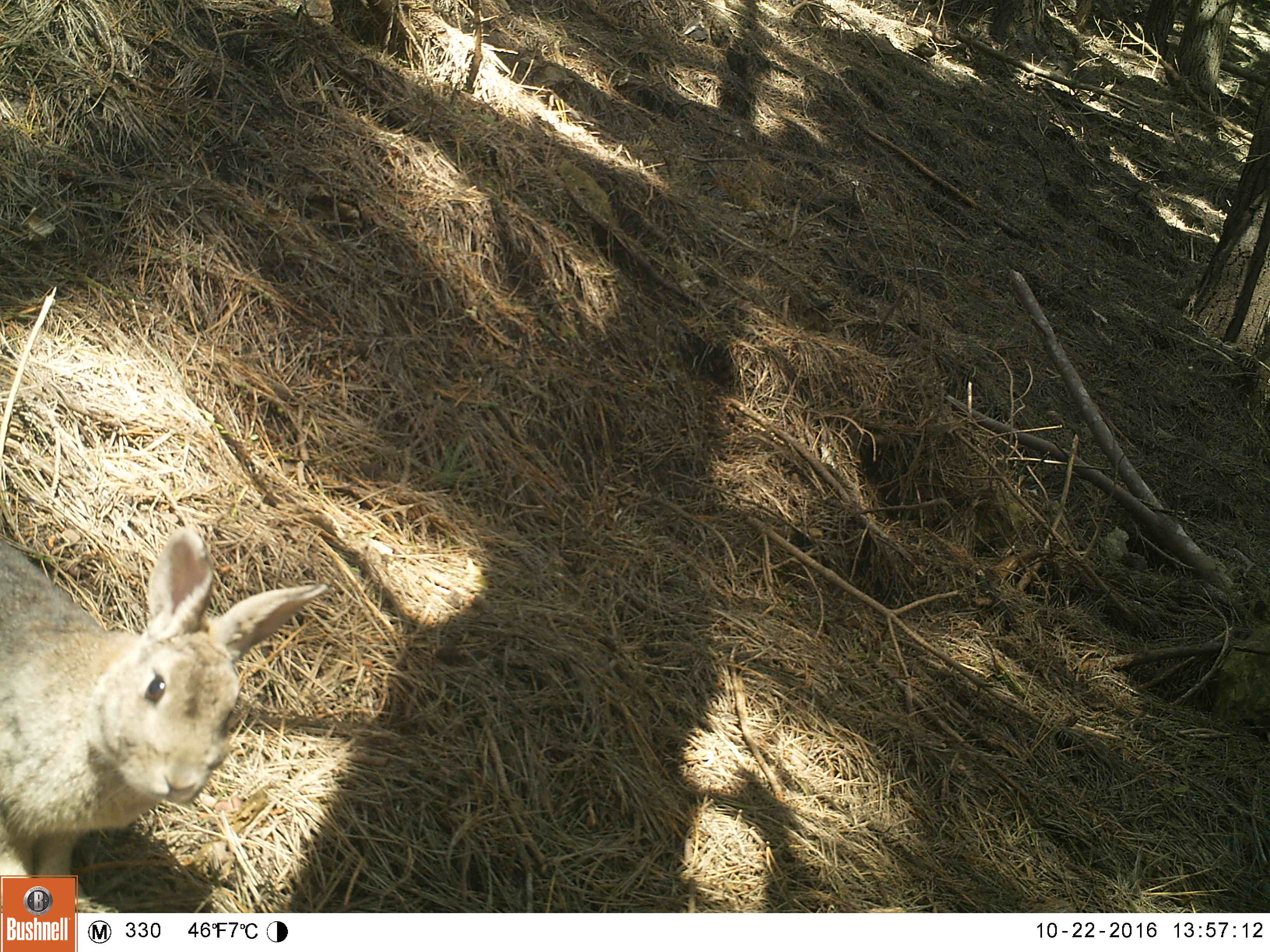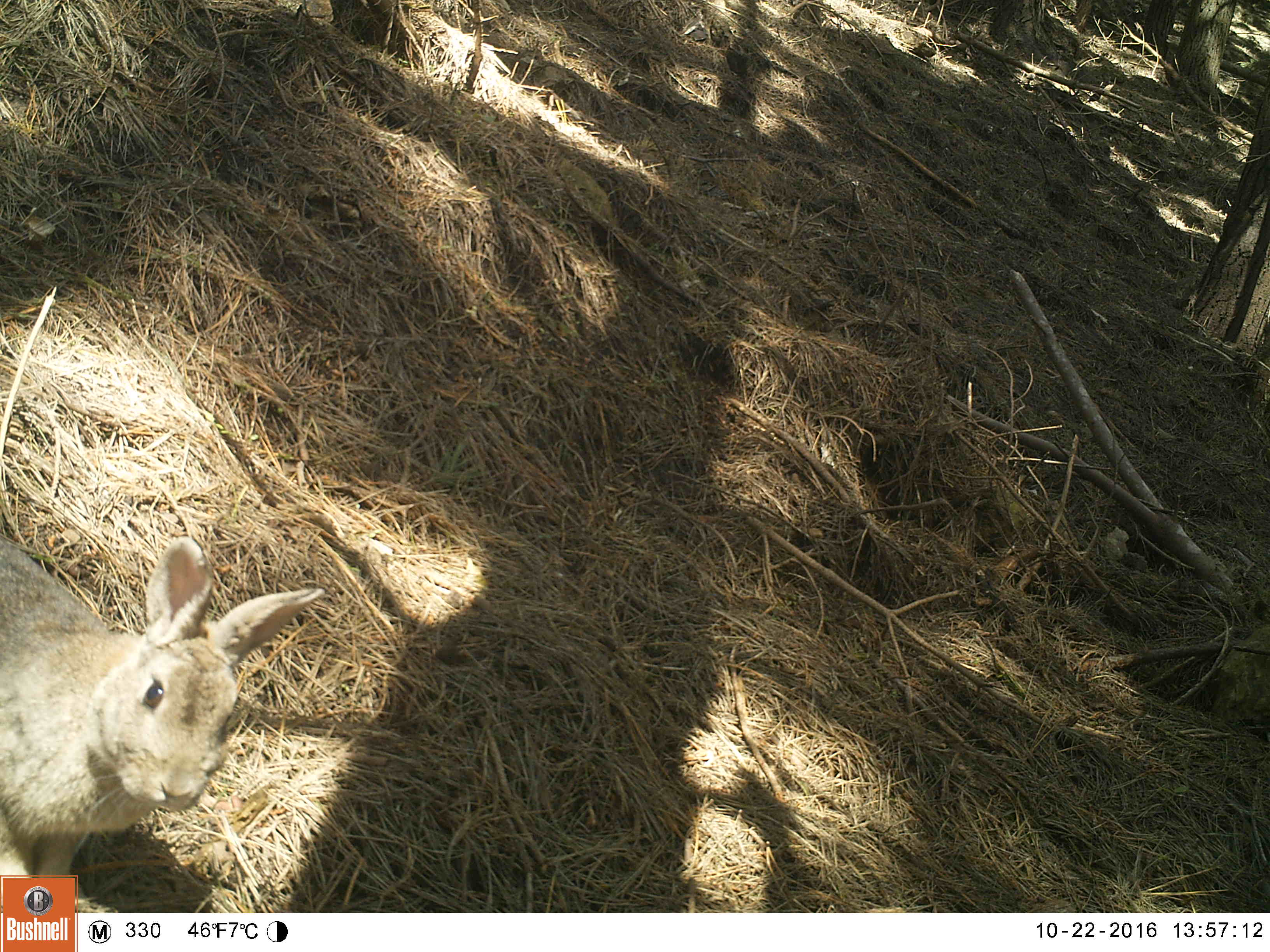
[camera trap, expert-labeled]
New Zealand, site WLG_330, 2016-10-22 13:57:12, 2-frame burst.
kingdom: Animalia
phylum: Chordata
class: Mammalia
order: Lagomorpha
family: Leporidae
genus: Oryctolagus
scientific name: Oryctolagus cuniculus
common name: european rabbit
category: rabbit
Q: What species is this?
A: Rabbit (european rabbit) (Oryctolagus cuniculus).